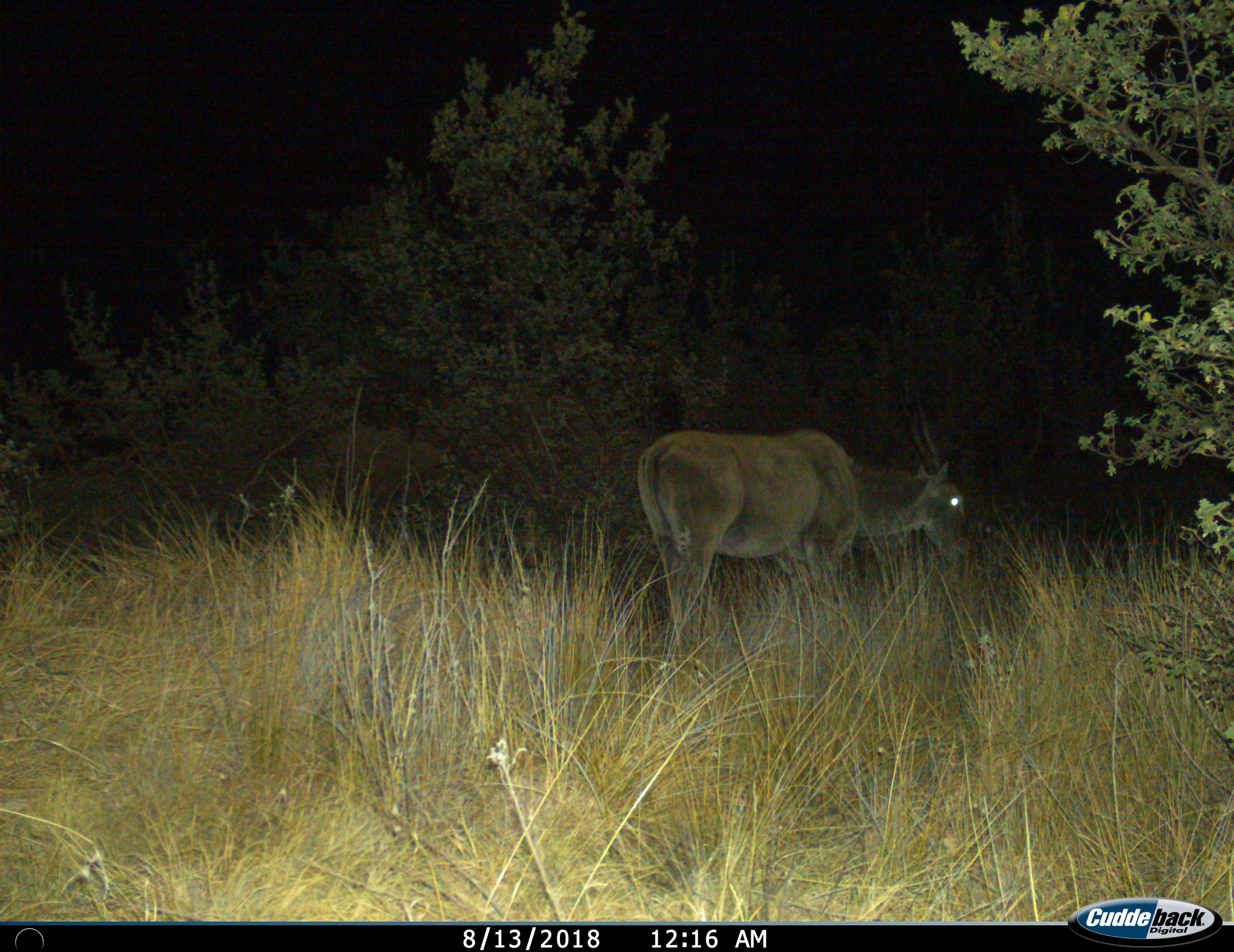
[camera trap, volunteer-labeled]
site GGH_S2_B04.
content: unidentified animal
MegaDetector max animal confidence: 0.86